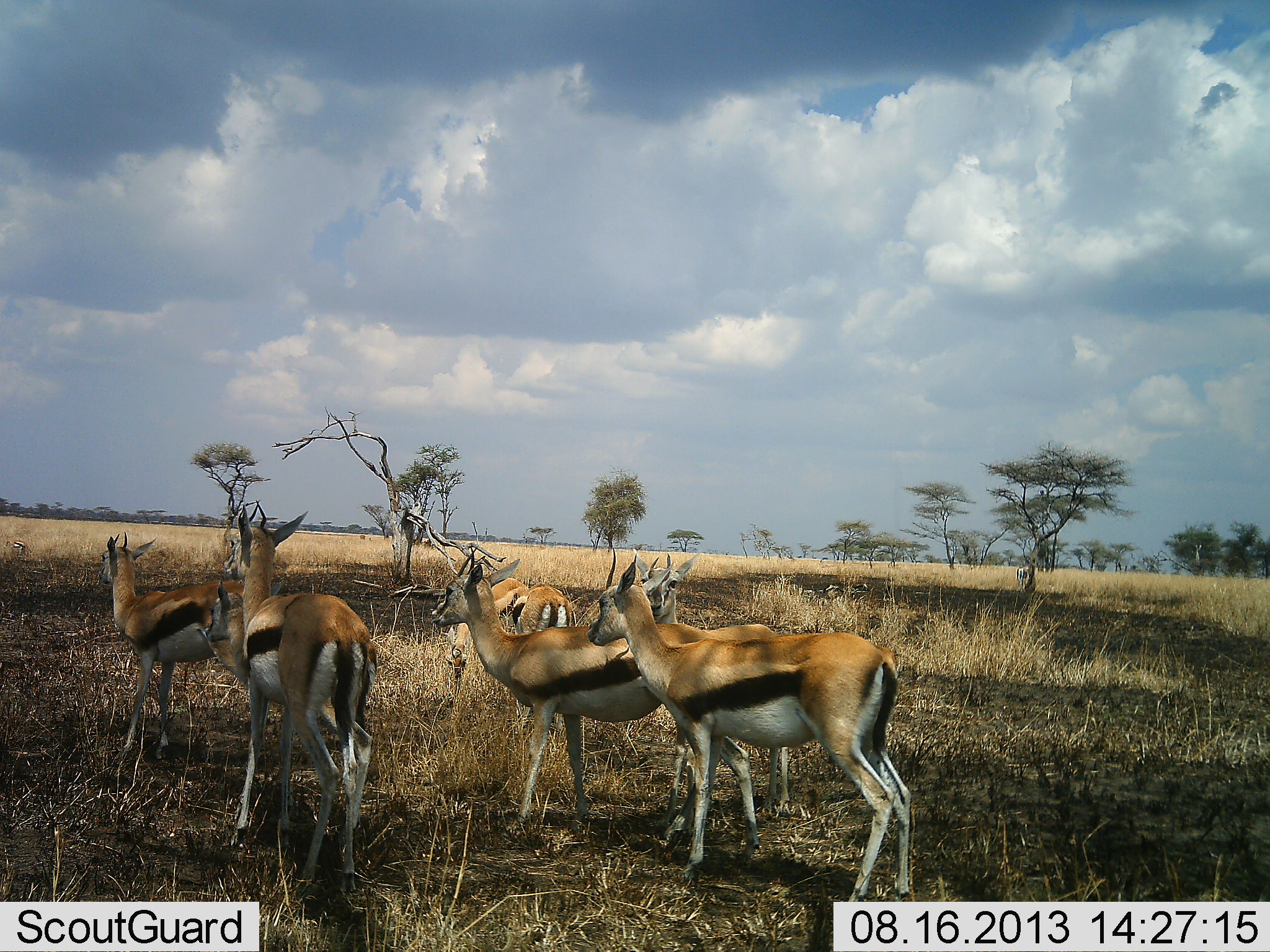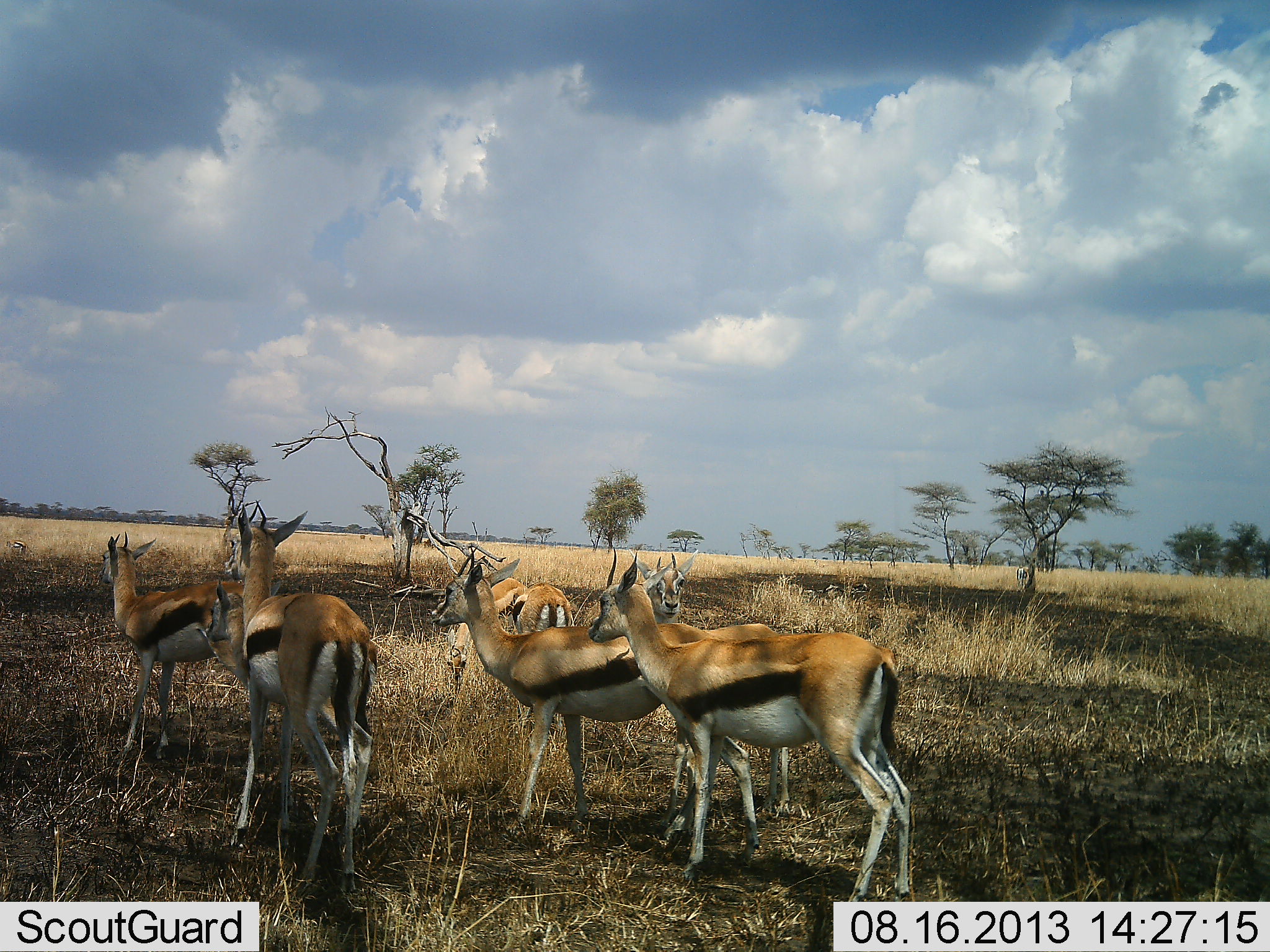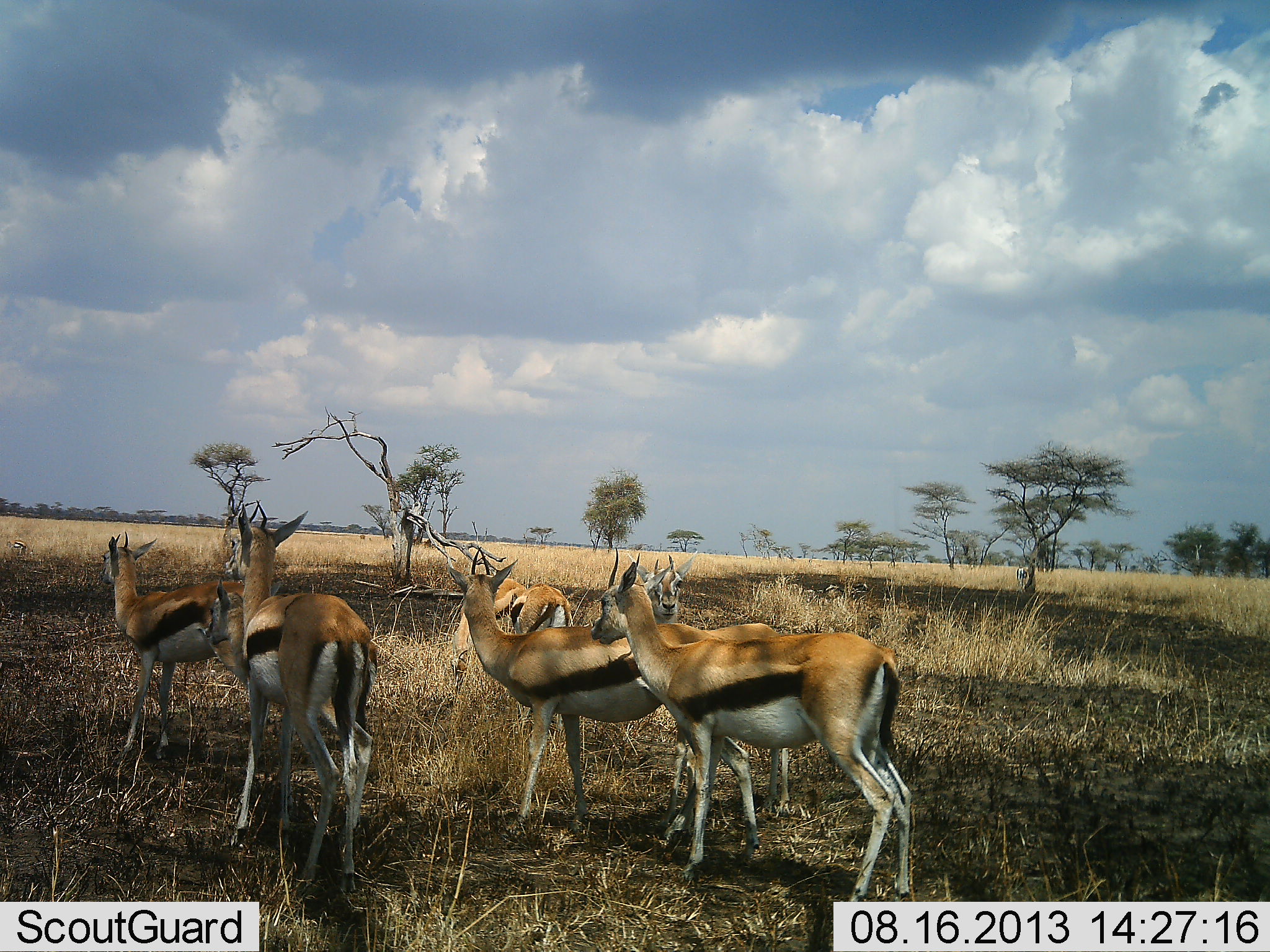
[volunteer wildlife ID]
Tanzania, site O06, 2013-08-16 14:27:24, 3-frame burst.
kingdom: Animalia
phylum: Chordata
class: Mammalia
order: Artiodactyla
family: Bovidae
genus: Eudorcas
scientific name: Eudorcas thomsonii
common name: thomson's gazelle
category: gazellethomsons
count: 7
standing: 95%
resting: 10%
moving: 5%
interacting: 5%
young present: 0%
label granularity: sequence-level